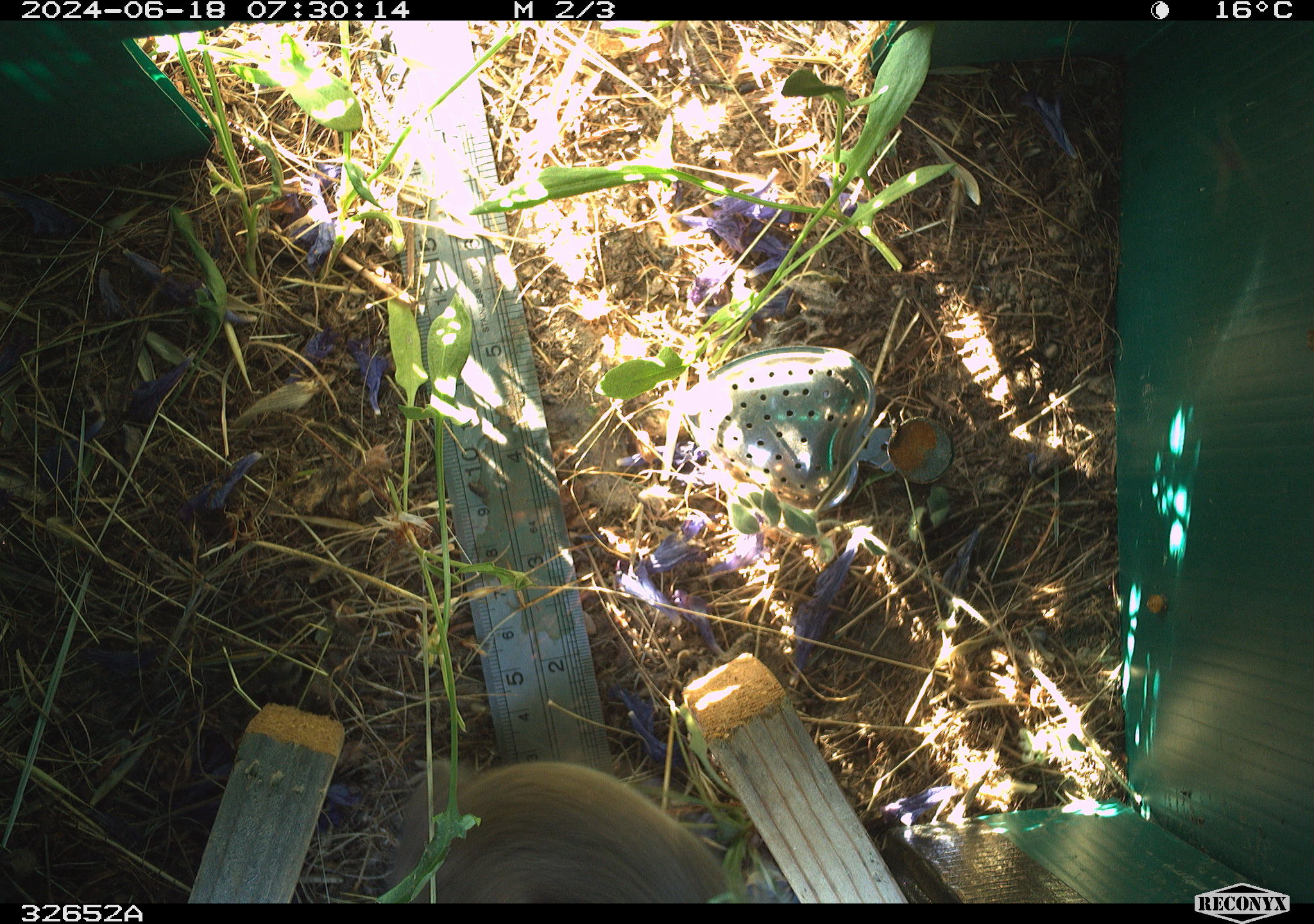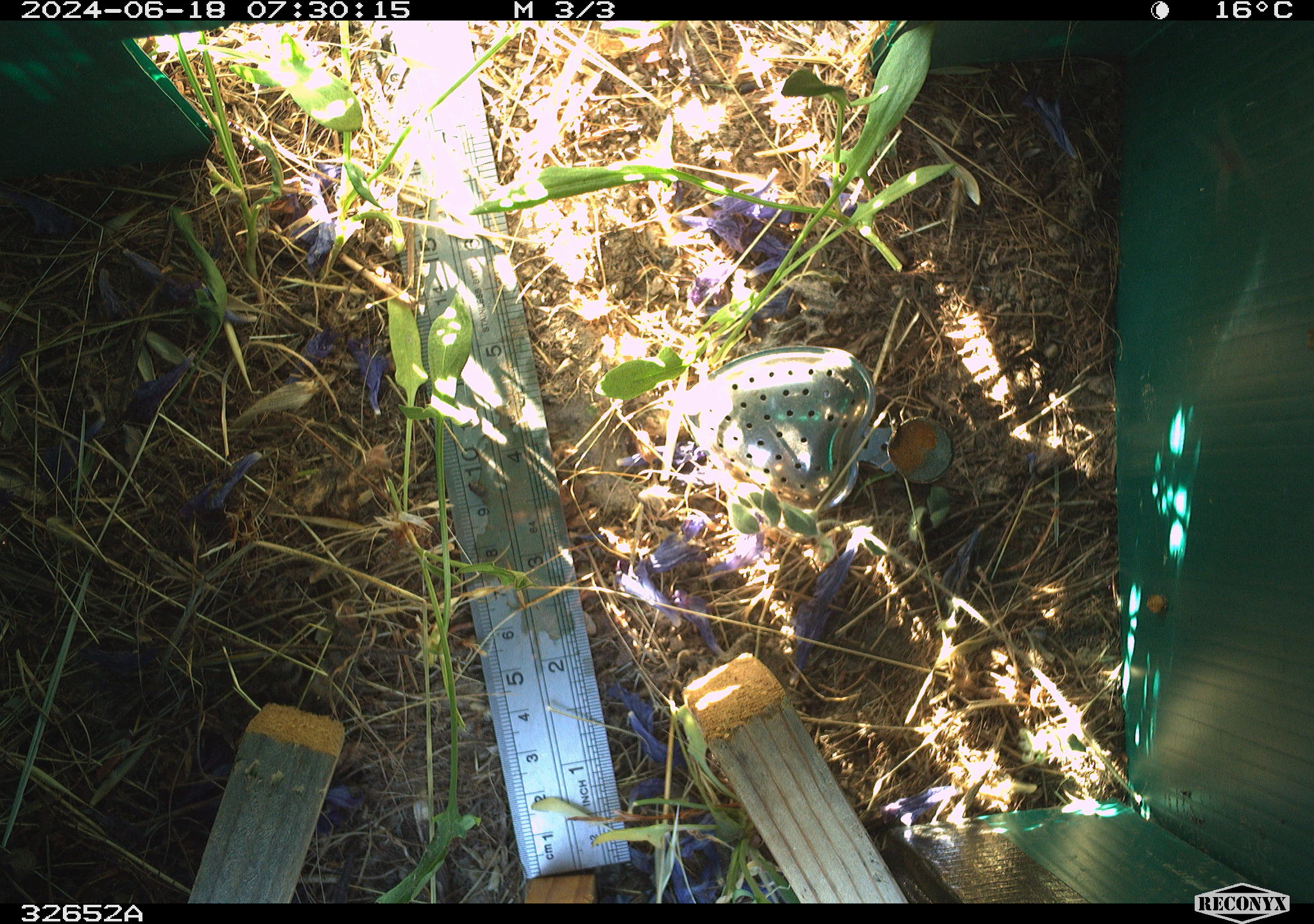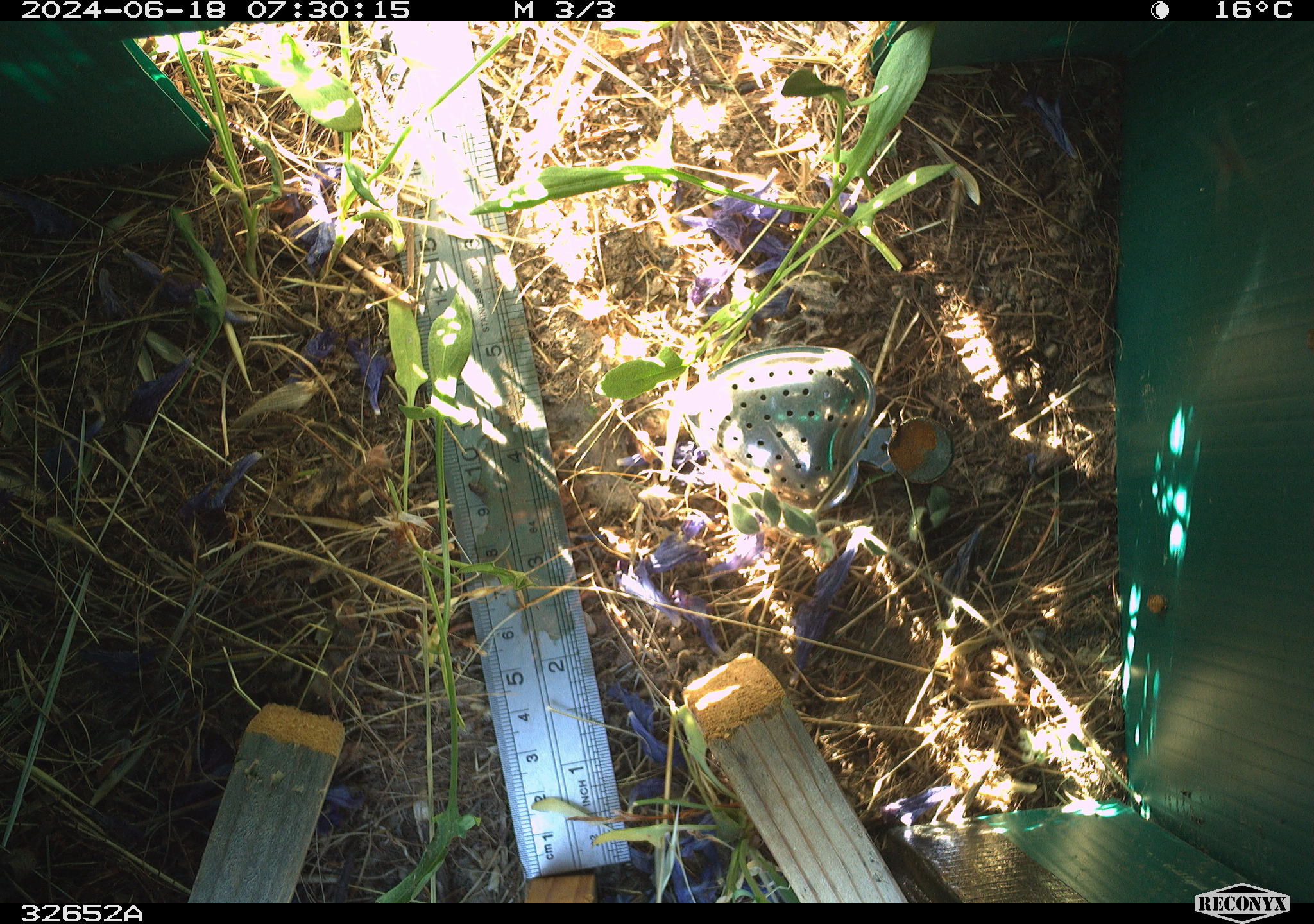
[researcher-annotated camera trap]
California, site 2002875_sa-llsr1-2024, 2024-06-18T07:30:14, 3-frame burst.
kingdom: Animalia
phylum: Chordata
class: Mammalia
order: Rodentia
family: Cricetidae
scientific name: Arvicolinae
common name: voles, lemmings, and muskrats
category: arvicolinae subfamily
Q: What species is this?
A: Arvicolinae subfamily (voles, lemmings, and muskrats) (Arvicolinae).